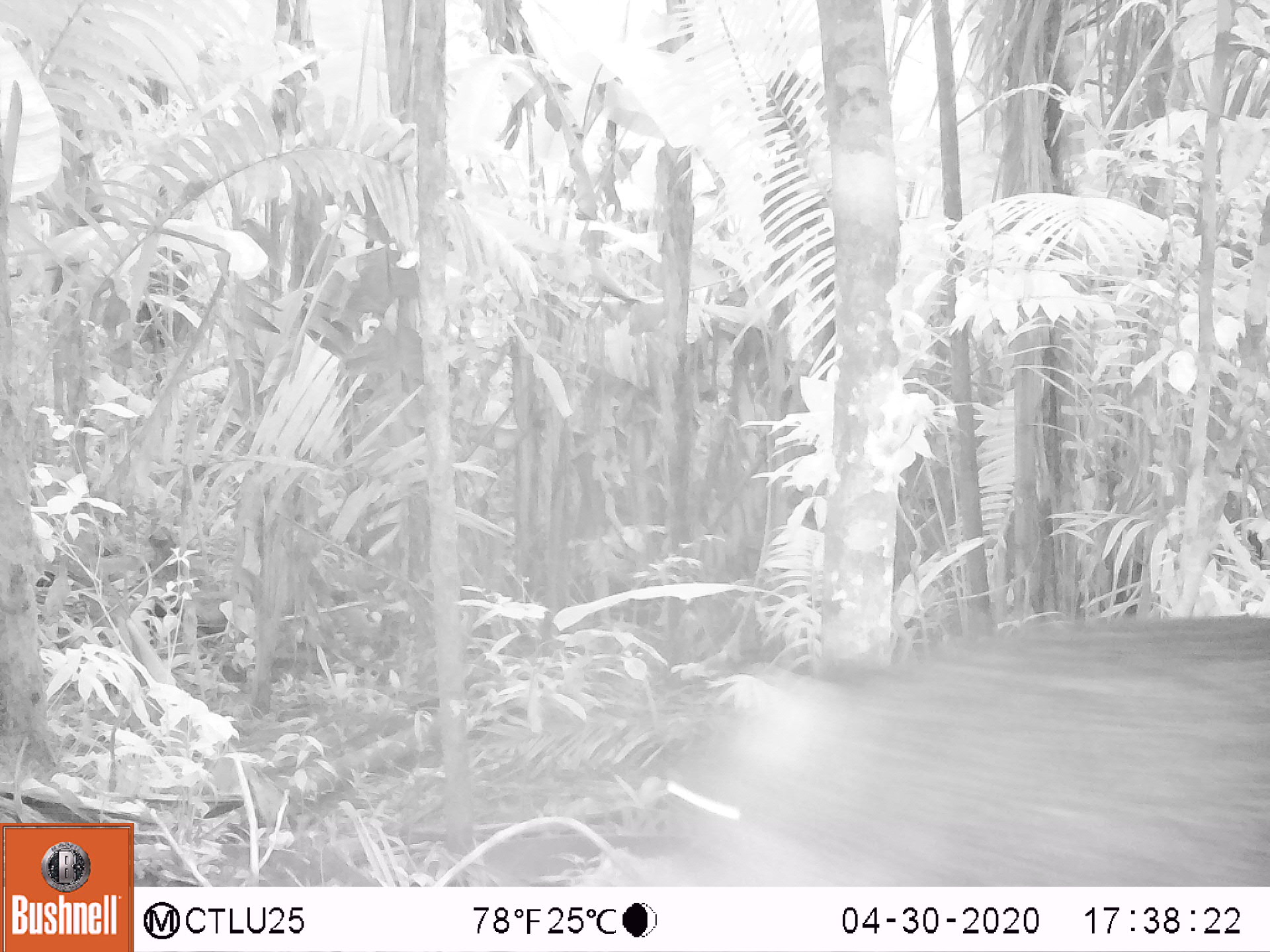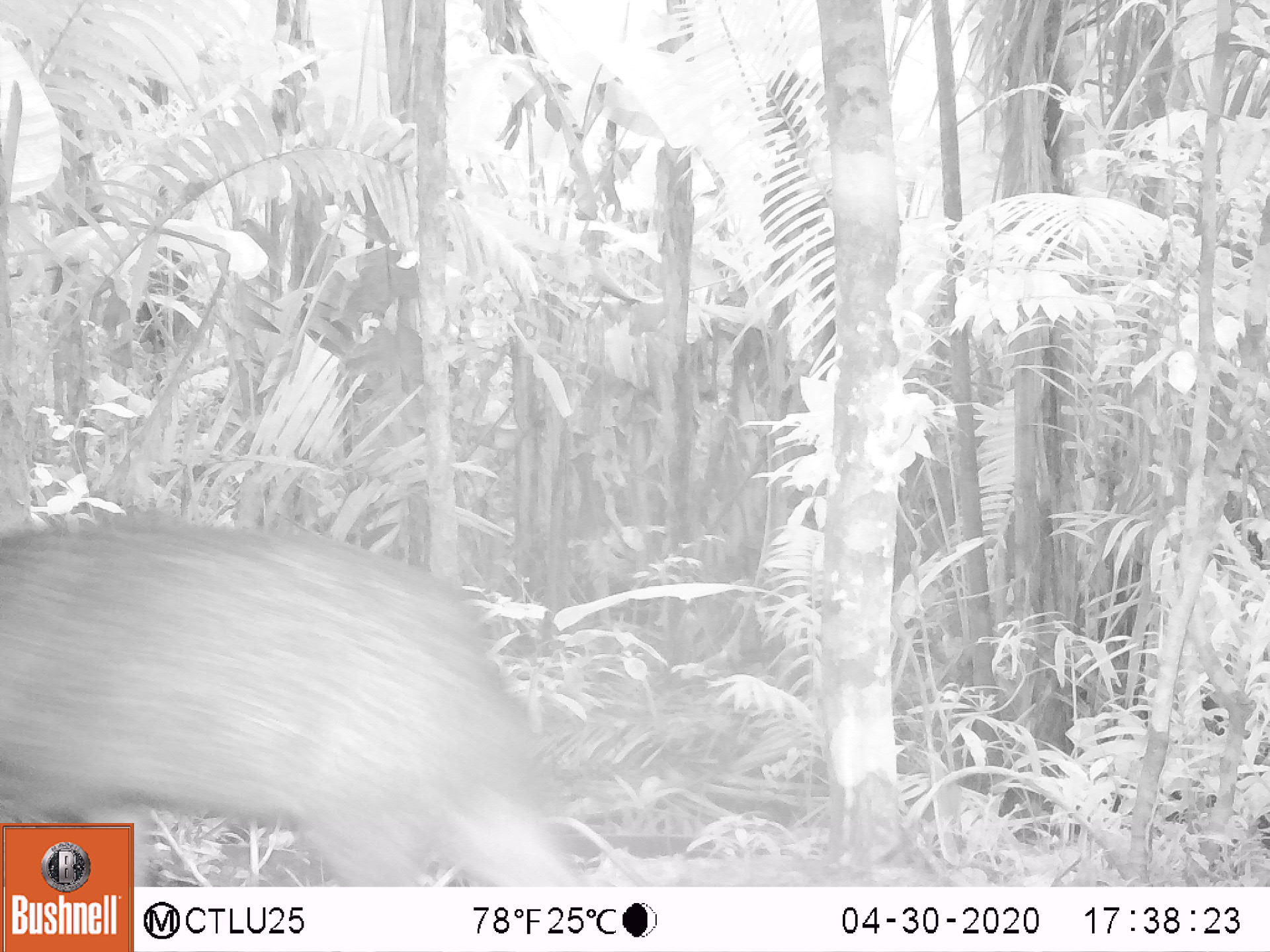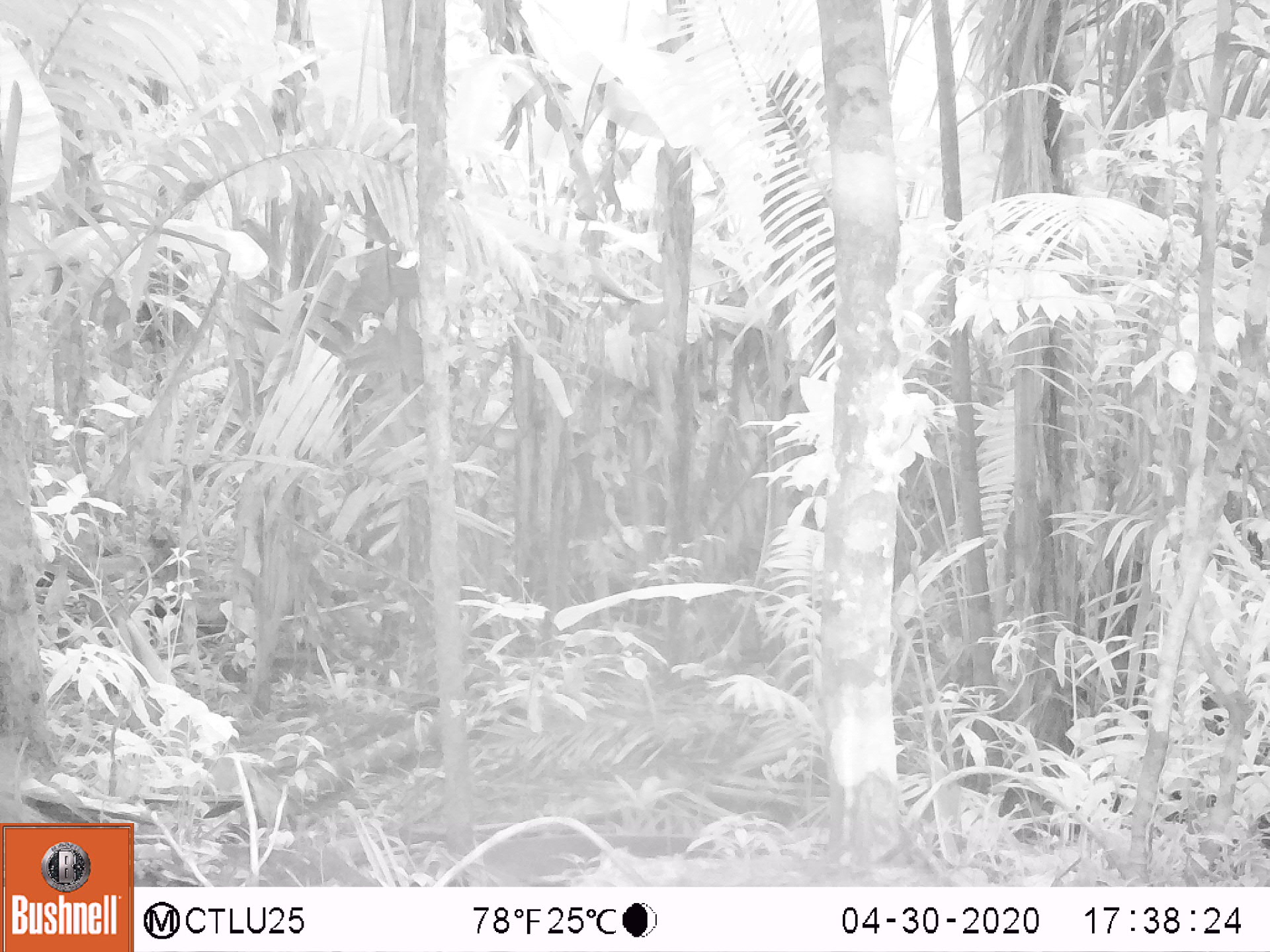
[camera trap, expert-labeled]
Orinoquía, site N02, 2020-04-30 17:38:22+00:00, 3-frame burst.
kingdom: Animalia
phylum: Chordata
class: Mammalia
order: Artiodactyla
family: Tayassuidae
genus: Pecari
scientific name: Pecari tajacu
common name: collared peccary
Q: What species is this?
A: Collared peccary (Pecari tajacu).